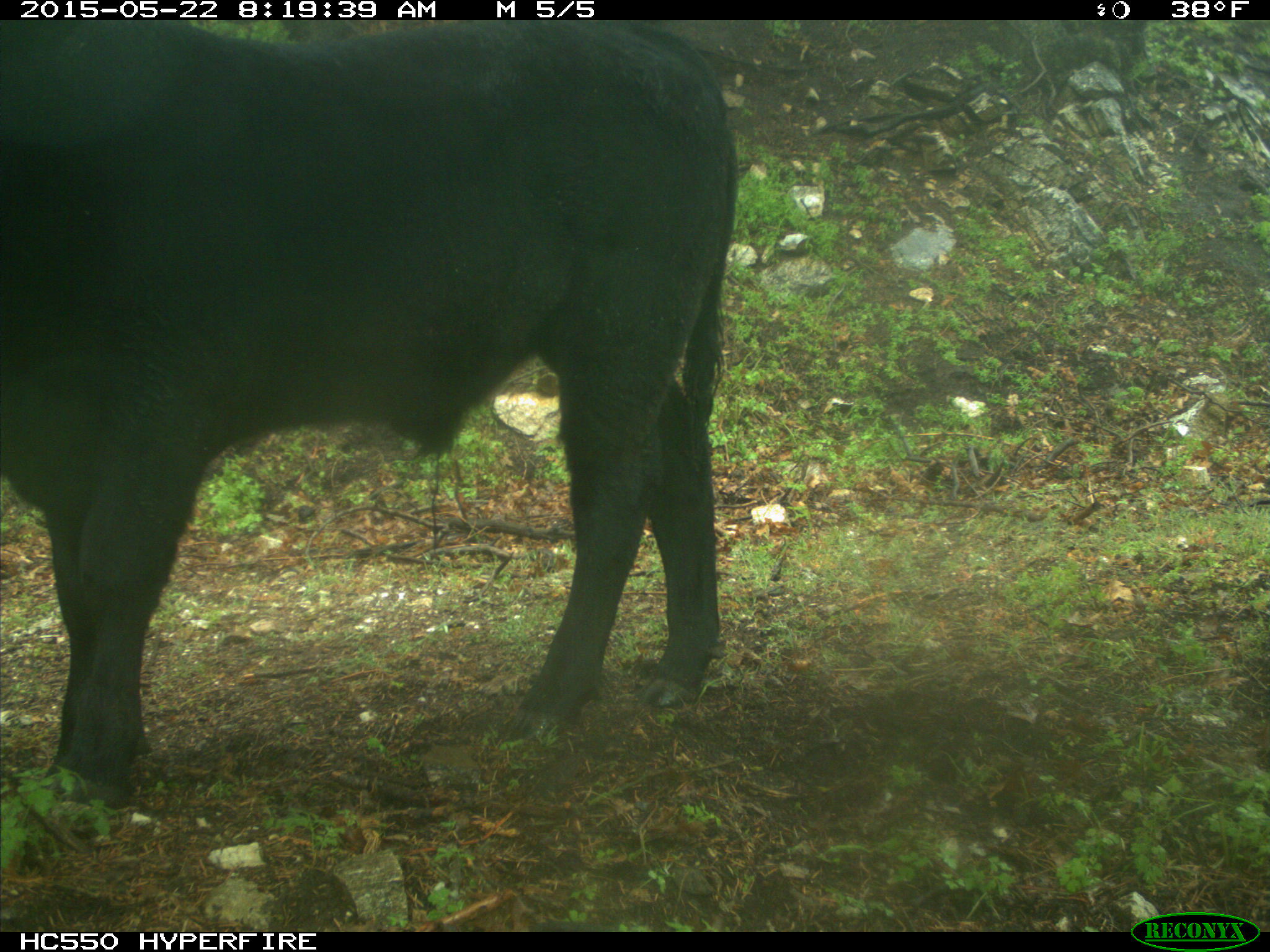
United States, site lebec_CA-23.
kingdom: Animalia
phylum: Chordata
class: Mammalia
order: Artiodactyla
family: Bovidae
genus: Bos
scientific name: Bos taurus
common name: domestic cow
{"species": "Bos taurus (domestic cow)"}